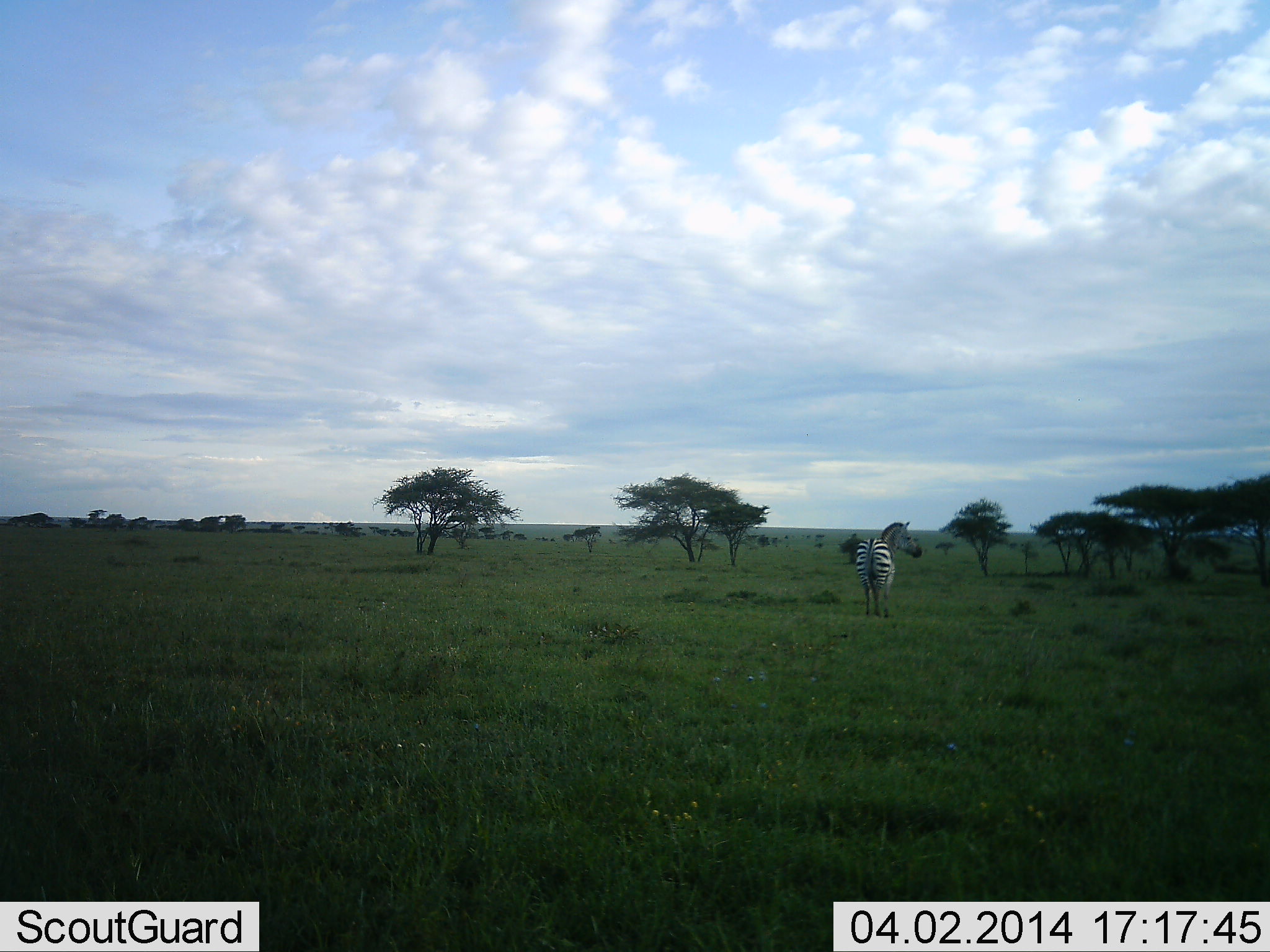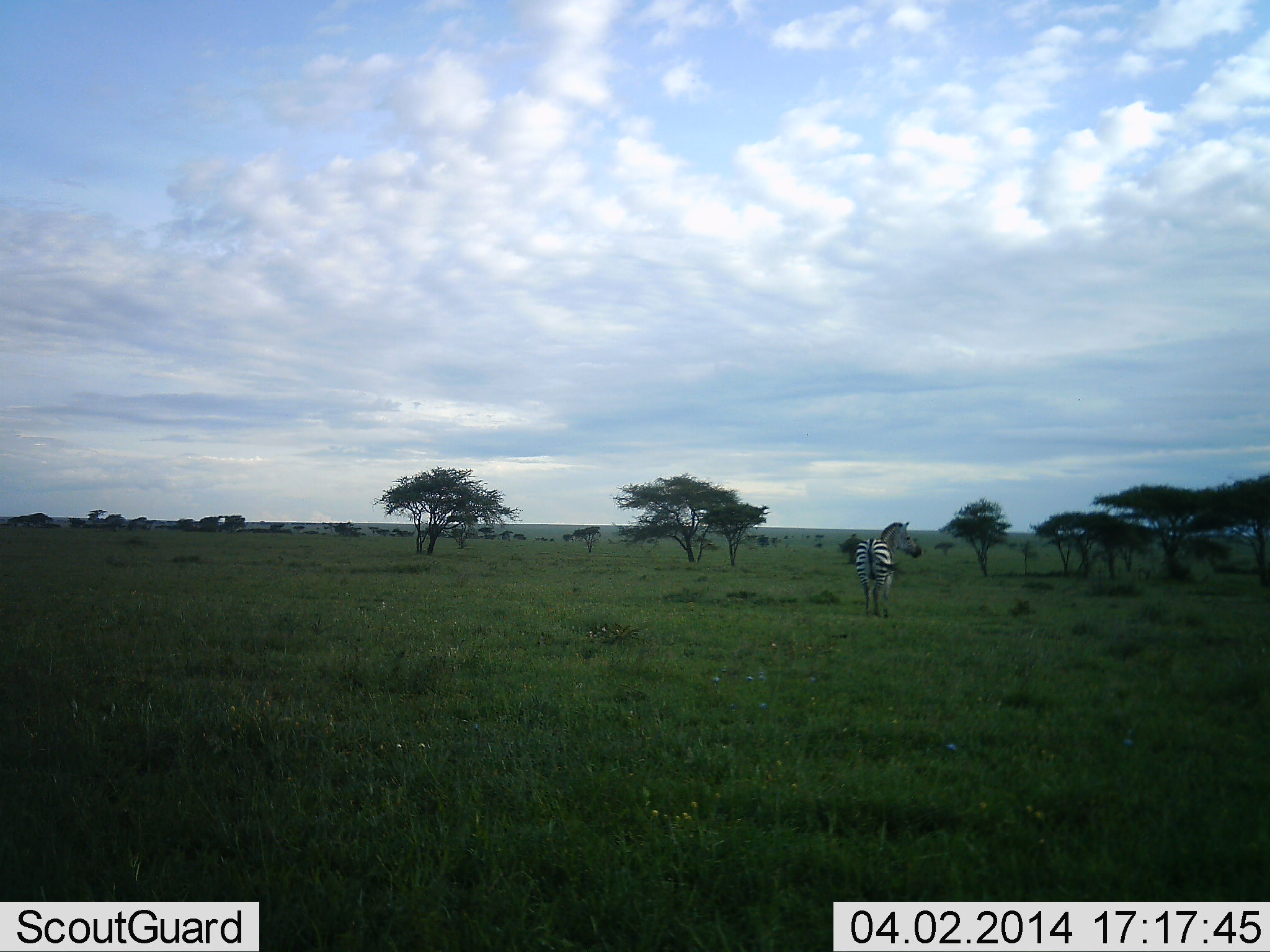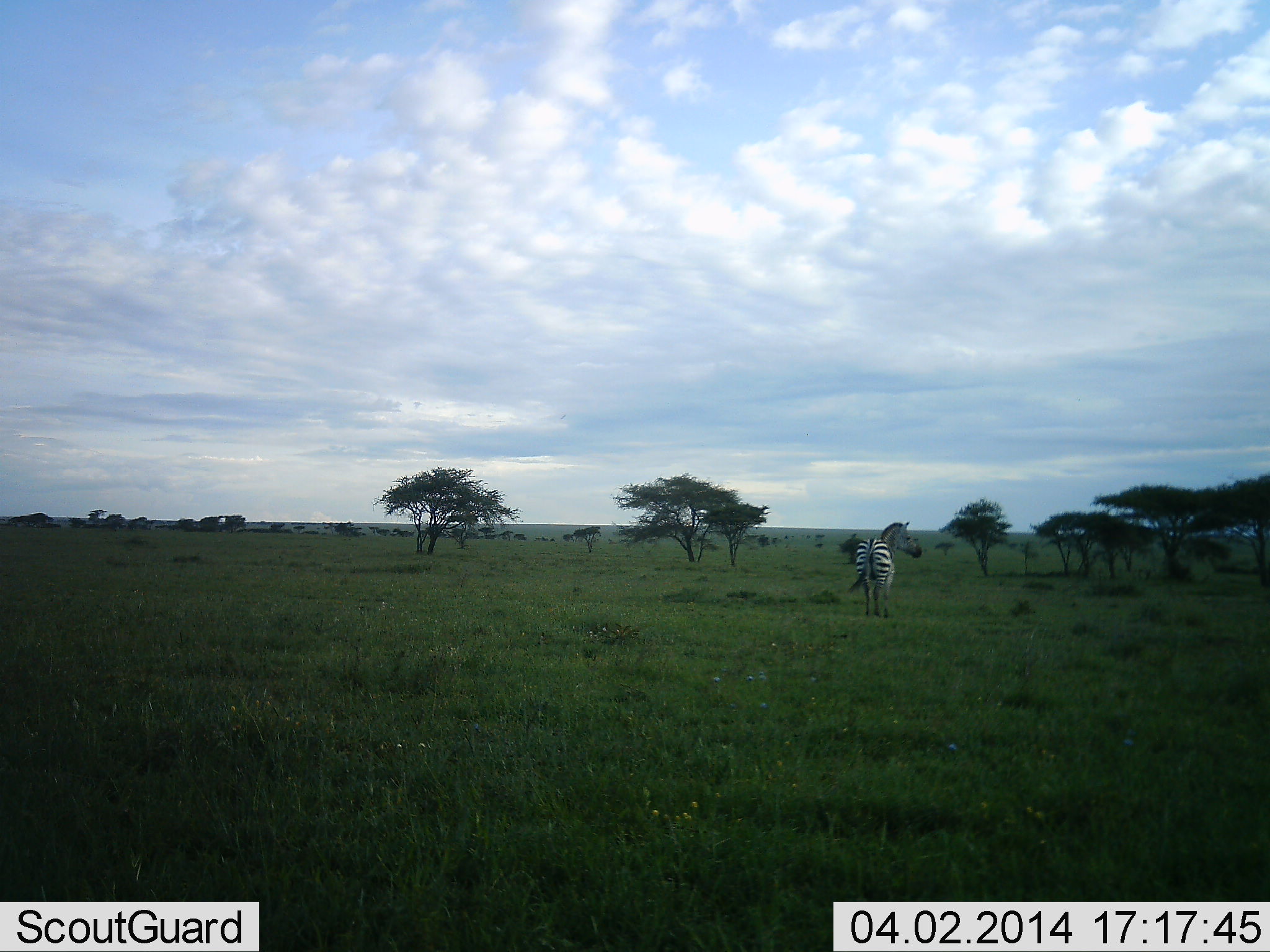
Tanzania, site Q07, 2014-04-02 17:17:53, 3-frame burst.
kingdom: Animalia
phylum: Chordata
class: Mammalia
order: Perissodactyla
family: Equidae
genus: Equus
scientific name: Equus quagga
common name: plains zebra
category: zebra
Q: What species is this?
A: Zebra (plains zebra) (Equus quagga).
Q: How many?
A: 1.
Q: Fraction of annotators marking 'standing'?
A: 70%.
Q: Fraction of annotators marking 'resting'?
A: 0%.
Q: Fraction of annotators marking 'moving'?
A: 10%.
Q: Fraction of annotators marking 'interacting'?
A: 0%.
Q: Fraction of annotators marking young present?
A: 0%.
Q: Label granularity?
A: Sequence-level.